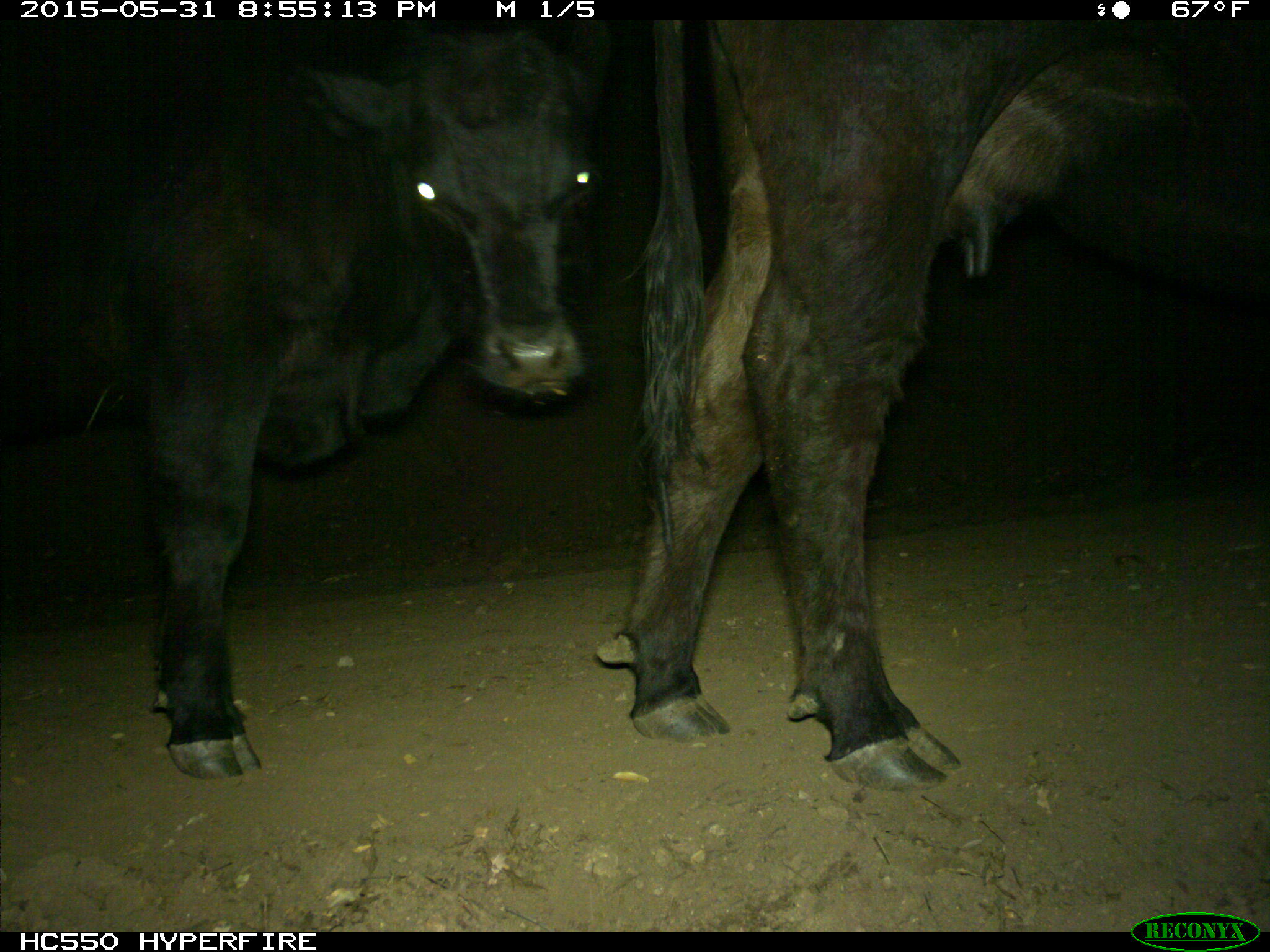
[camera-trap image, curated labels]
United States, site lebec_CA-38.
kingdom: Animalia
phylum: Chordata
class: Mammalia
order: Artiodactyla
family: Bovidae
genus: Bos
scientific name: Bos taurus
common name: domestic cow